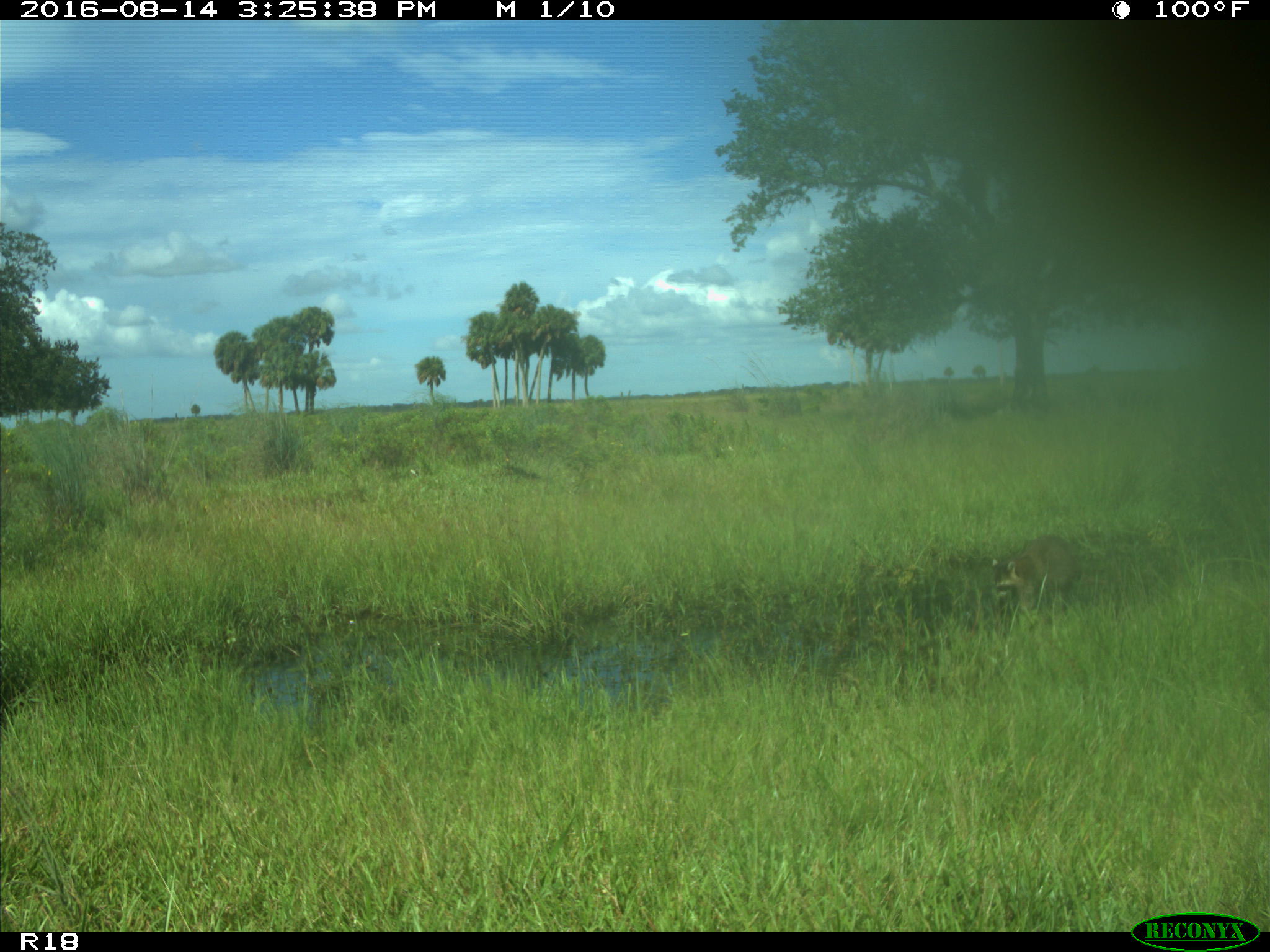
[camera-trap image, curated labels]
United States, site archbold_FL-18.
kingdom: Animalia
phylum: Chordata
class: Mammalia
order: Carnivora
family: Procyonidae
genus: Procyon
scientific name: Procyon lotor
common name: common raccoon